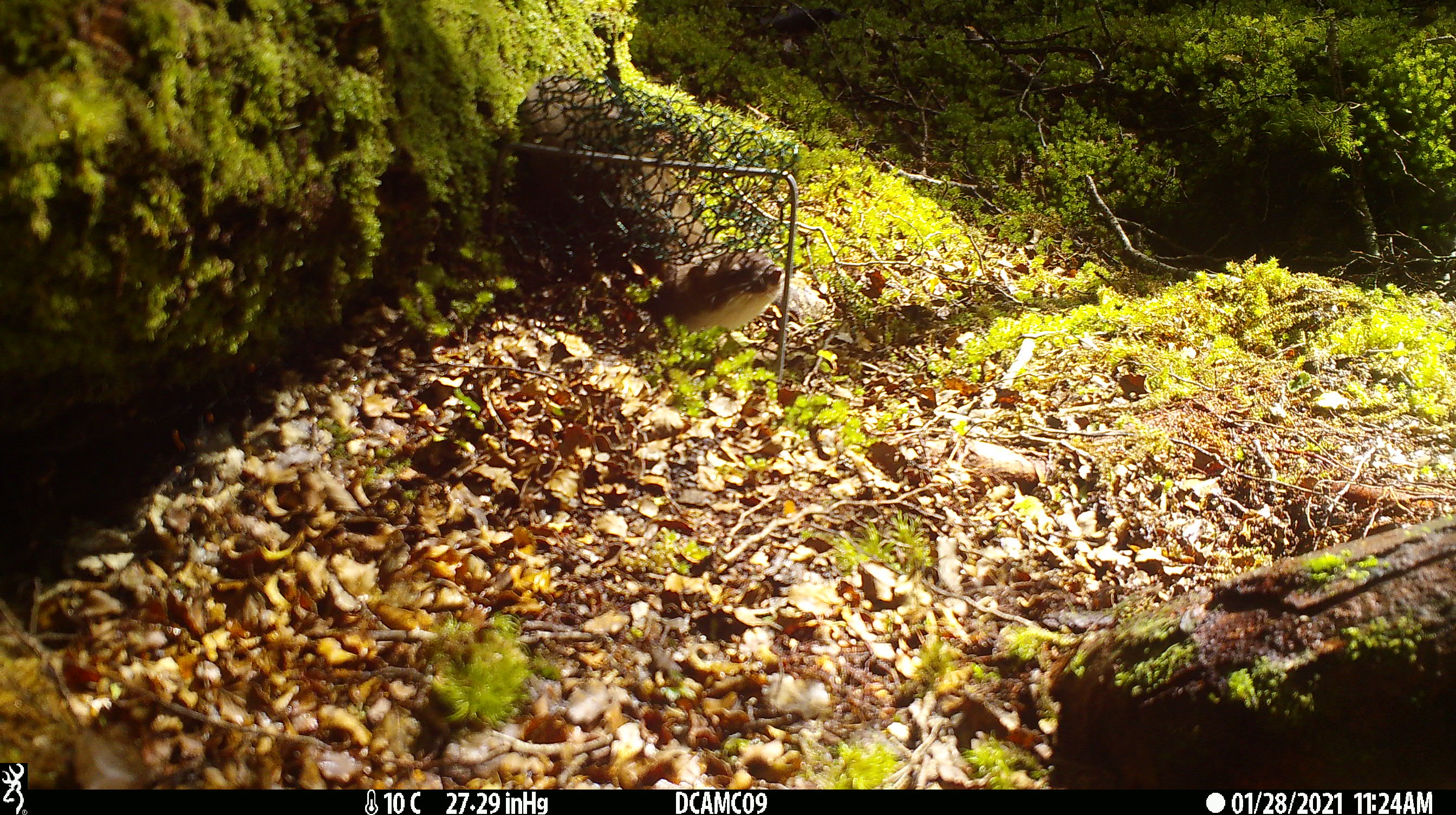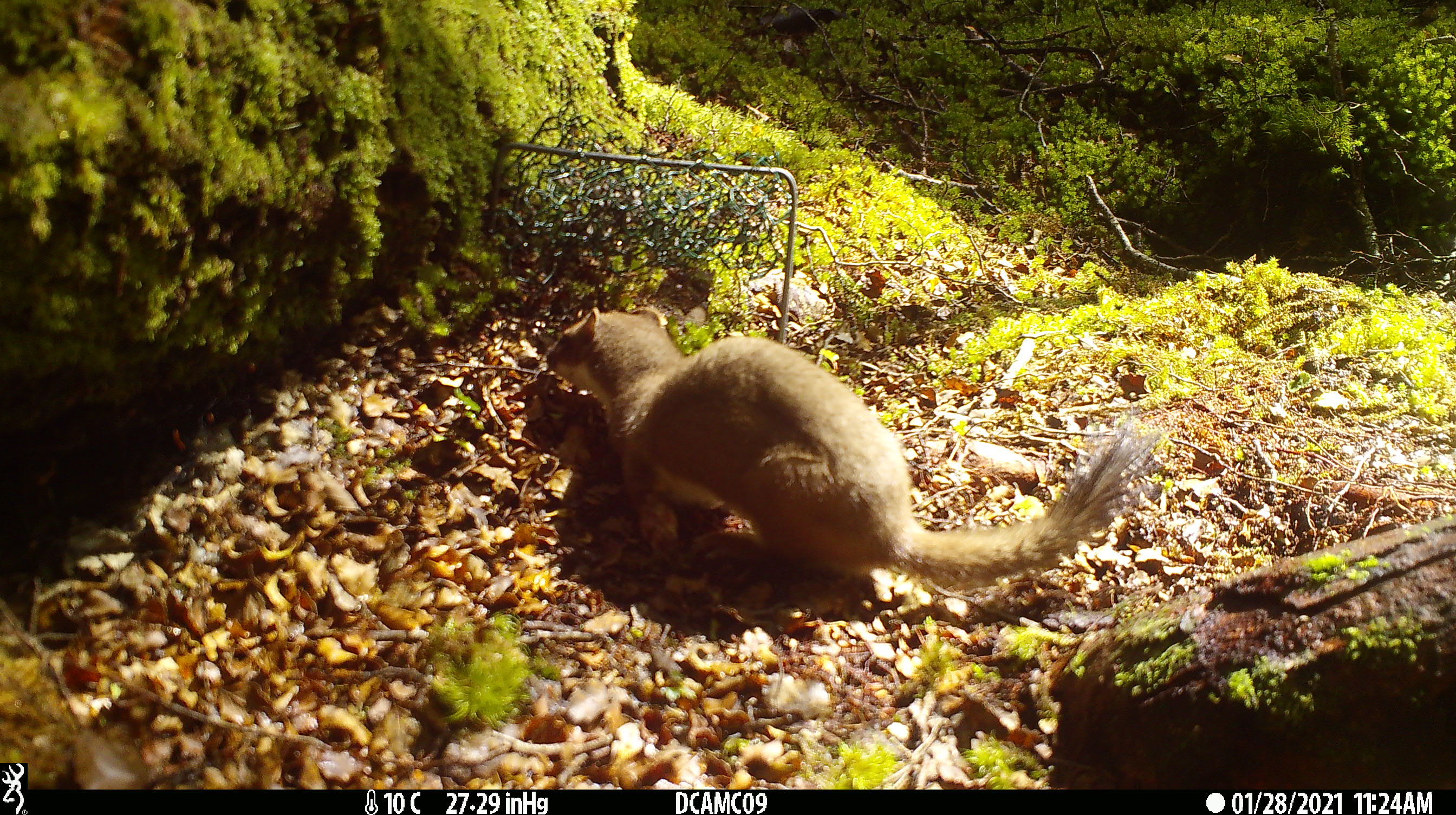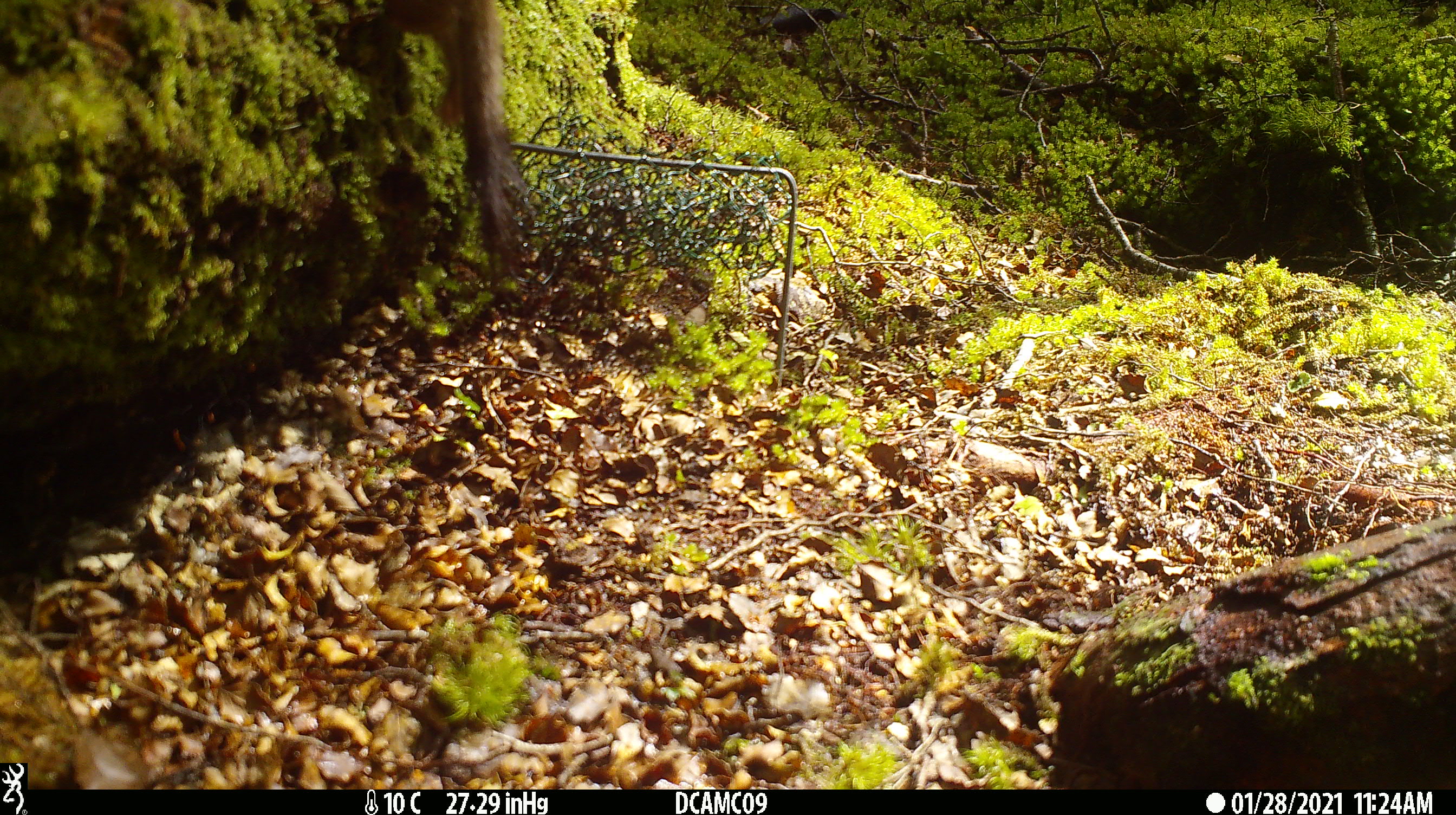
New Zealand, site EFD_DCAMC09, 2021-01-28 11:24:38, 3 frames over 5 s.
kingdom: Animalia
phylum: Chordata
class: Mammalia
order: Carnivora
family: Mustelidae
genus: Mustela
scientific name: Mustela erminea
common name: stoat